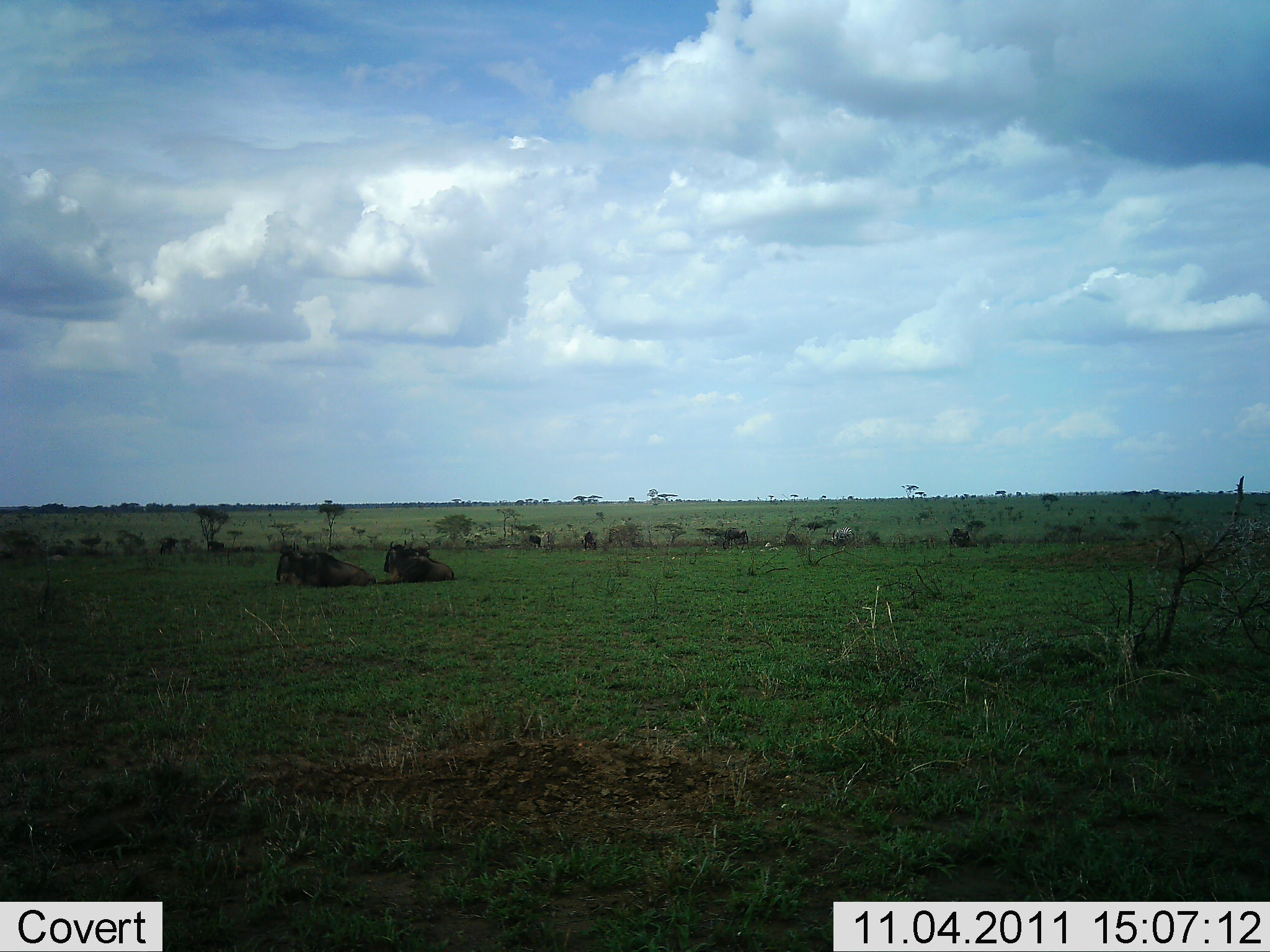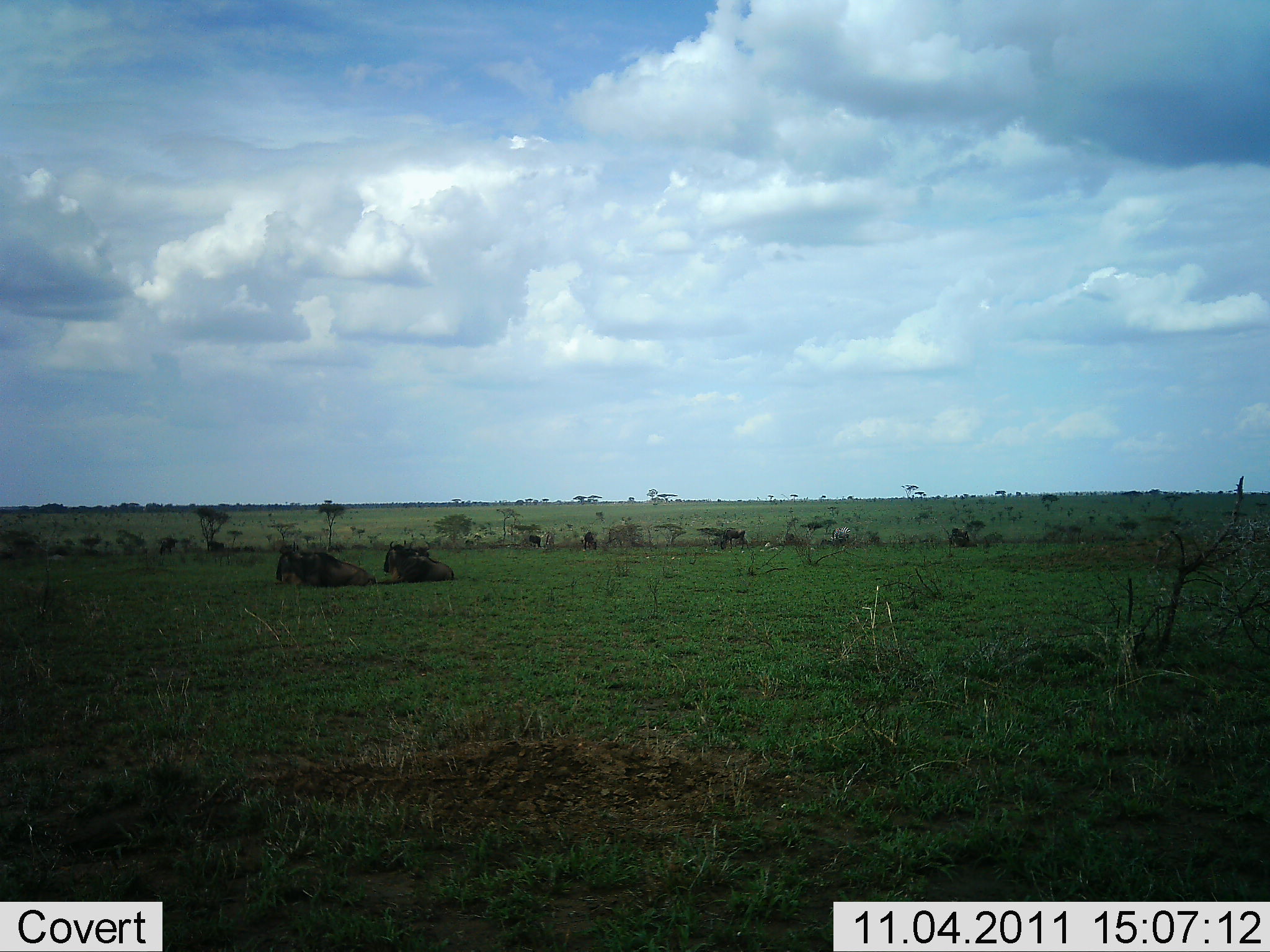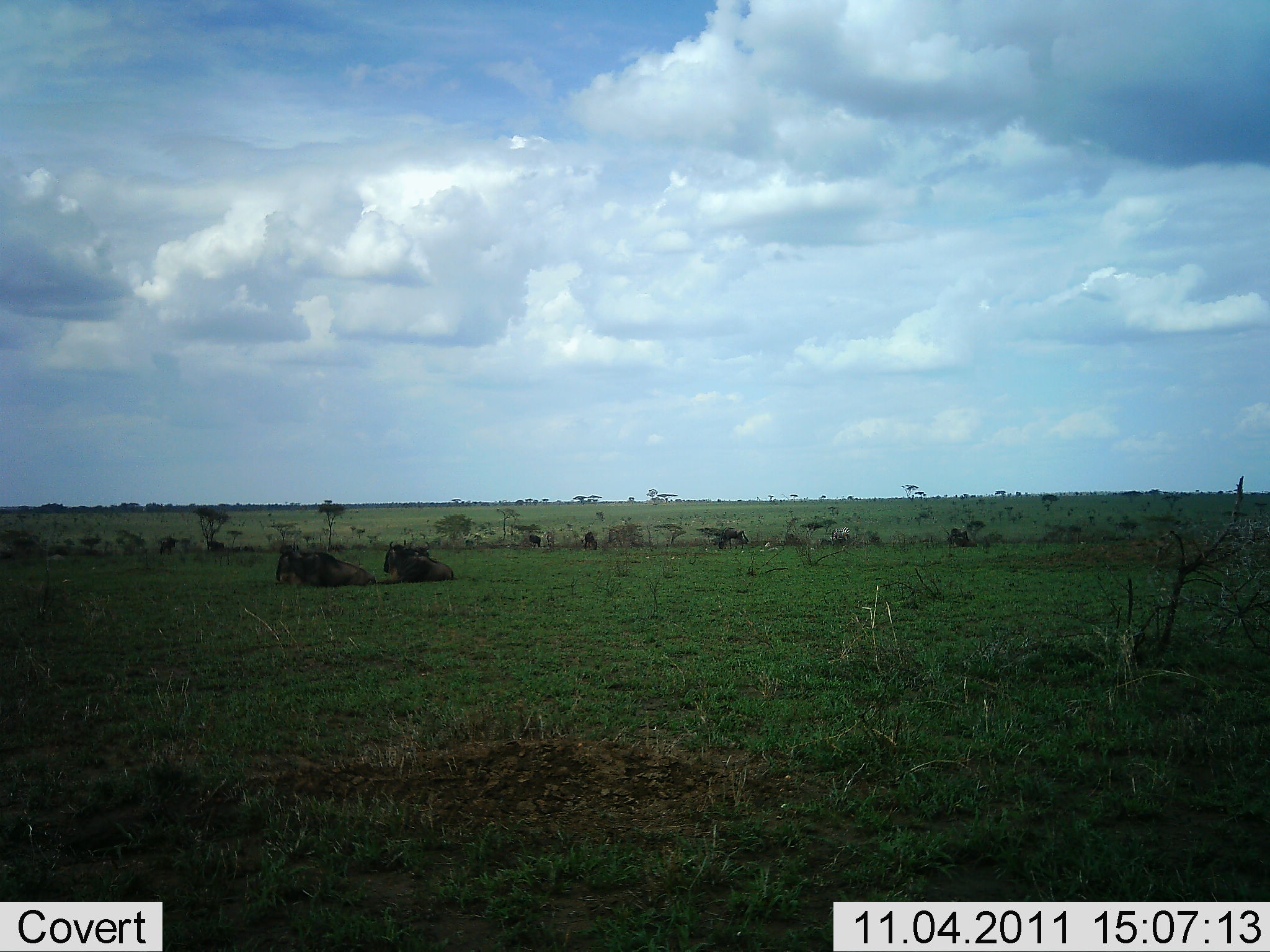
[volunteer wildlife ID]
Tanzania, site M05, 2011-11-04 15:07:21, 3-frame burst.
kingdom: Animalia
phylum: Chordata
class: Mammalia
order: Artiodactyla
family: Bovidae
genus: Connochaetes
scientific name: Connochaetes taurinus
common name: blue wildebeest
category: wildebeest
Wildebeest (blue wildebeest) (Connochaetes taurinus), count 2. Behavior (volunteer vote fractions): standing 0%, resting 91%, moving 9%, interacting 0%. Young present (vote fraction): 0%. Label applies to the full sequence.